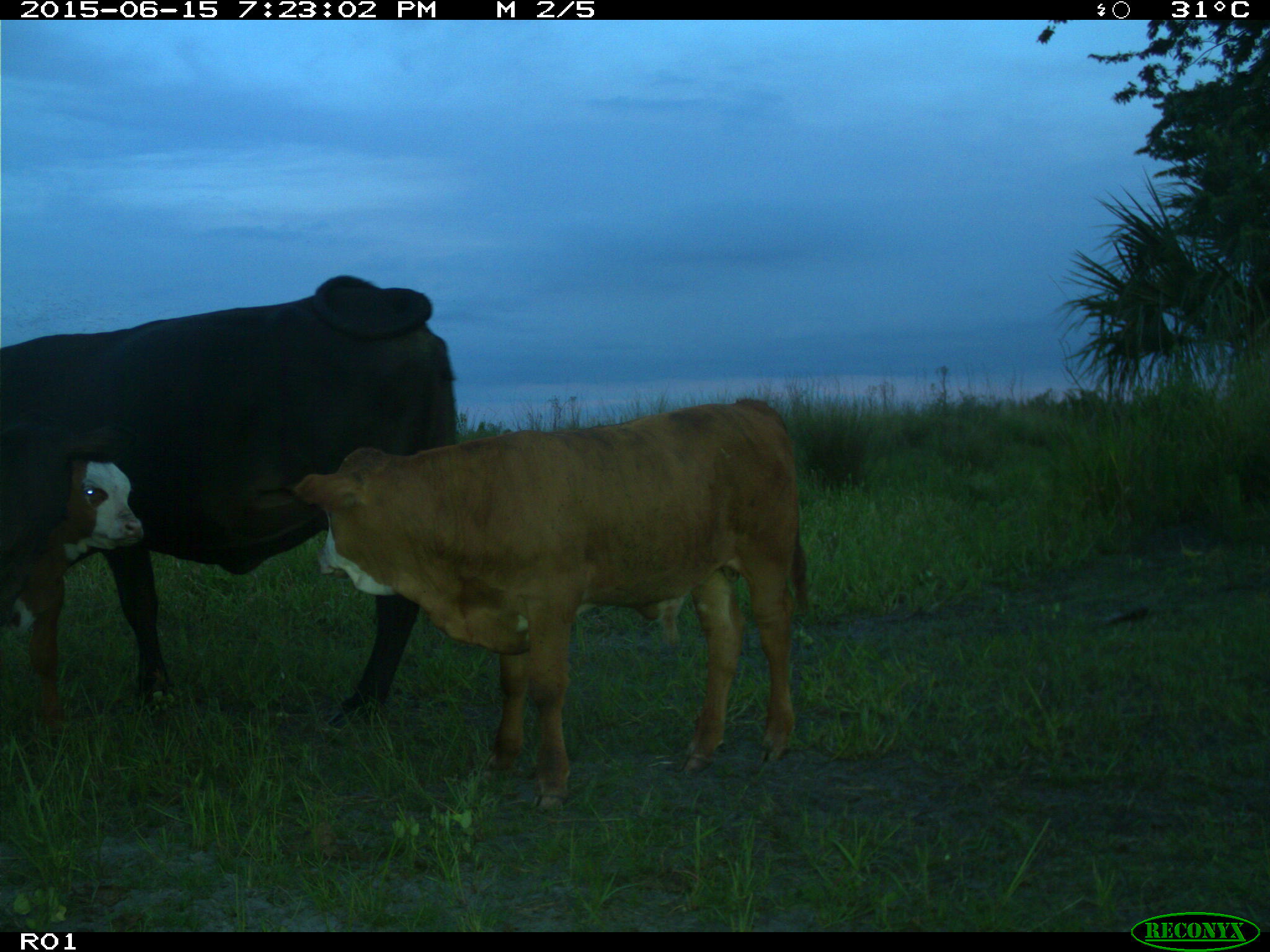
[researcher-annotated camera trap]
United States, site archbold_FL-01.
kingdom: Animalia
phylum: Chordata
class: Mammalia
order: Artiodactyla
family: Bovidae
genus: Bos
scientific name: Bos taurus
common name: domestic cow